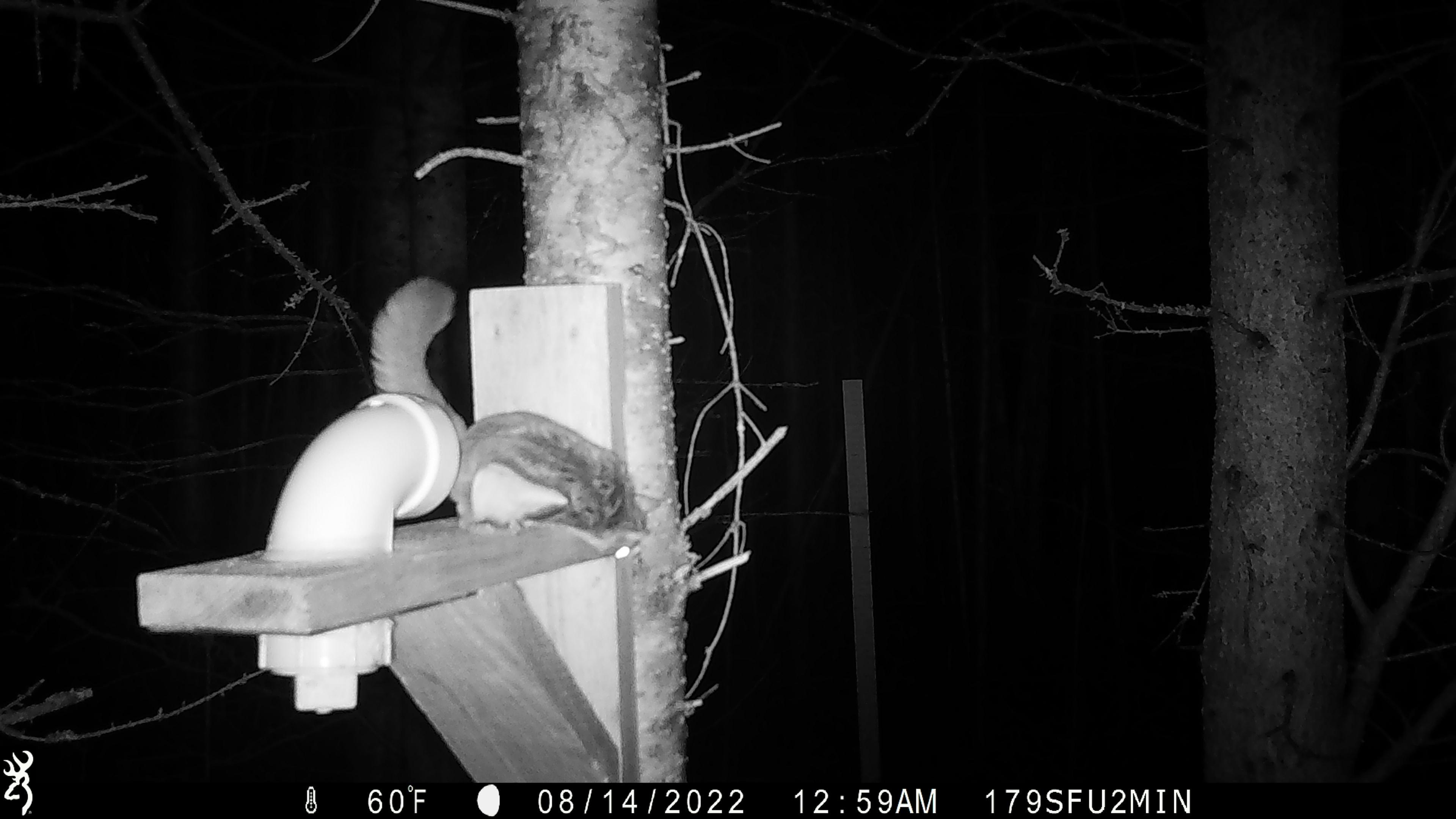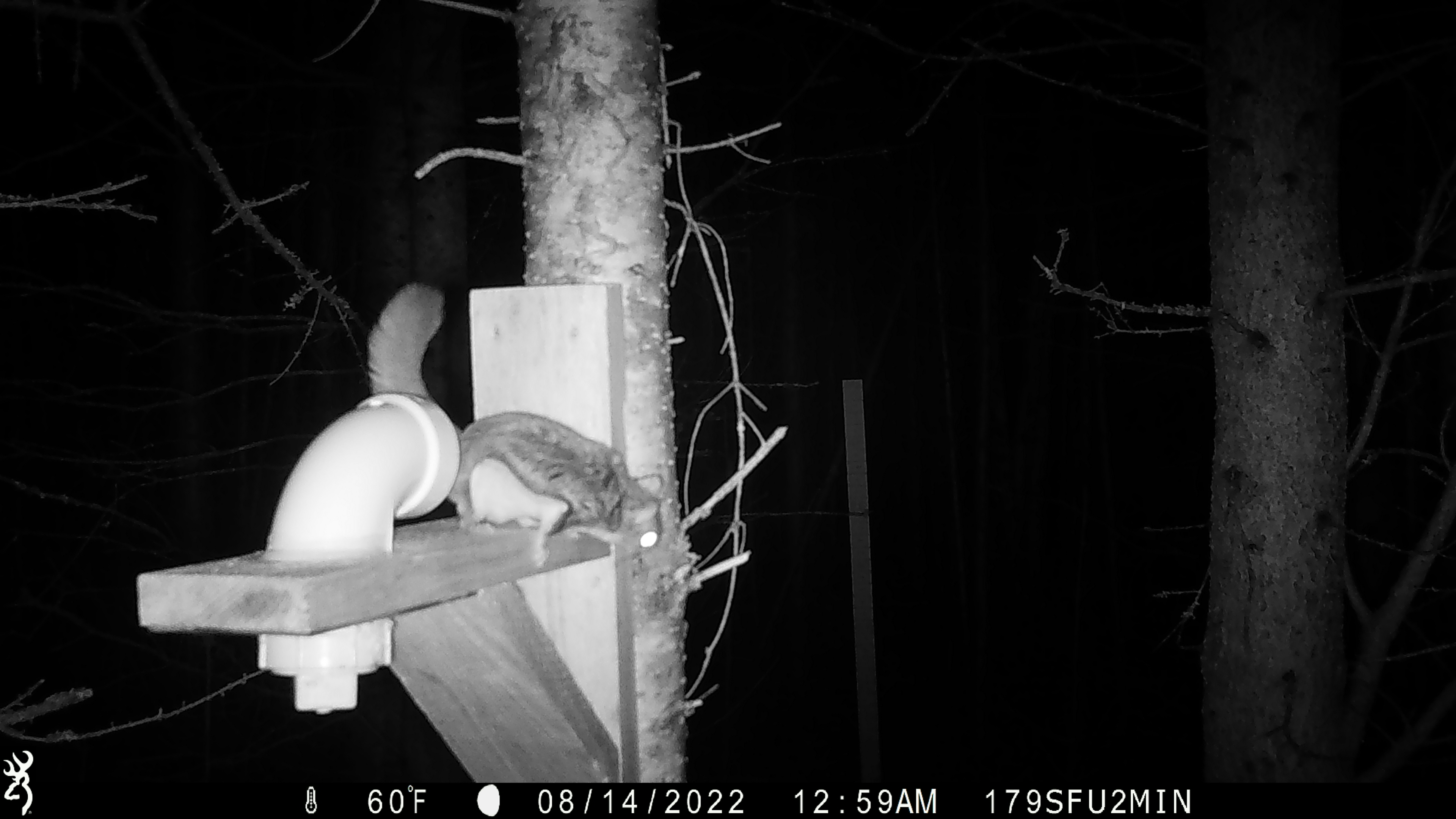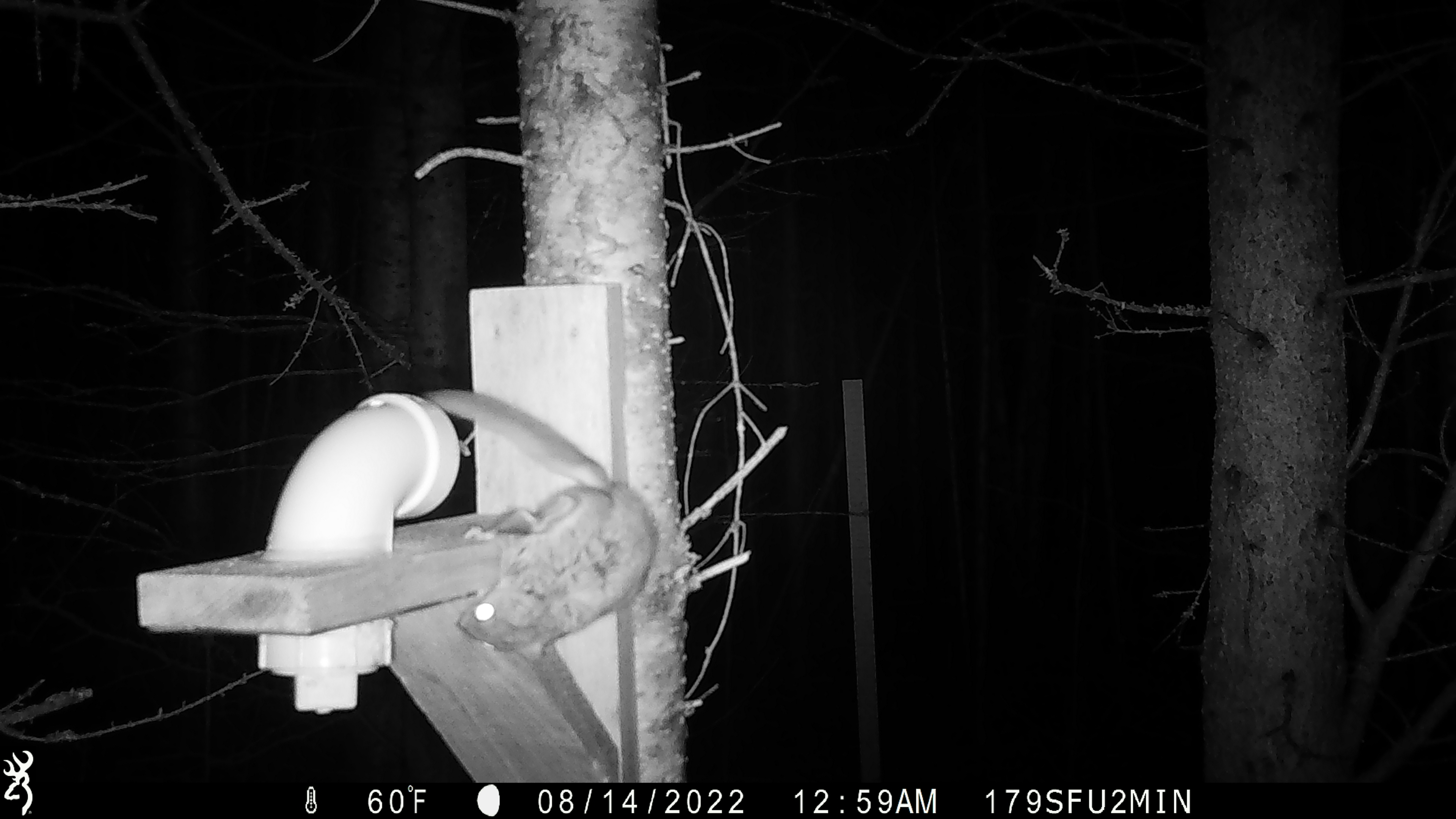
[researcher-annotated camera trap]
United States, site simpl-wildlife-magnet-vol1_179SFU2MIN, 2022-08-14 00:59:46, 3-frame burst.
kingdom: Animalia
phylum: Chordata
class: Mammalia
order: Rodentia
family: Sciuridae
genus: Glaucomys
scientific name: Glaucomys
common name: flying squirrel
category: flying squirrel sp.